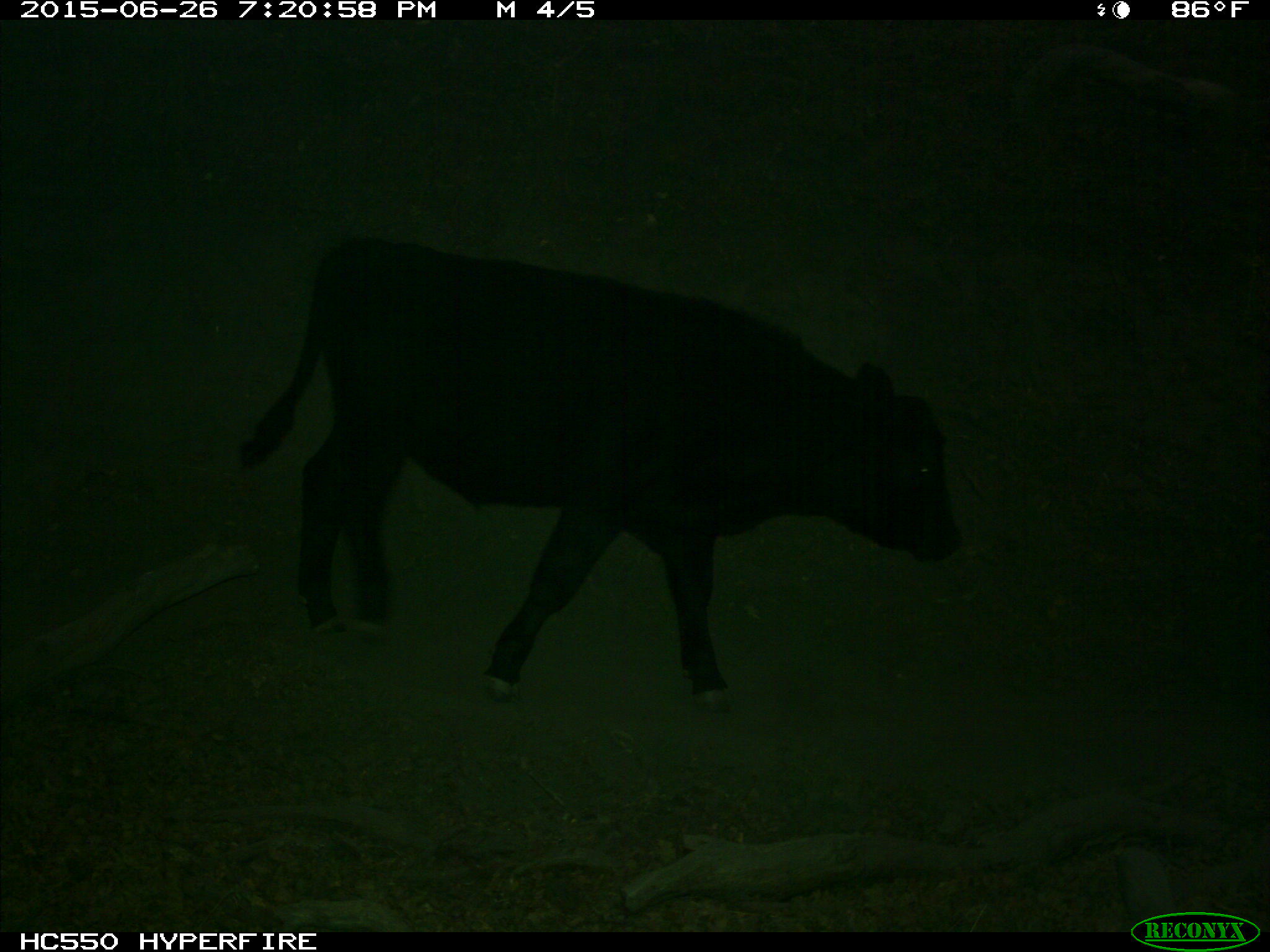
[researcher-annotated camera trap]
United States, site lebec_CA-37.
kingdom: Animalia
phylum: Chordata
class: Mammalia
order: Artiodactyla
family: Bovidae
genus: Bos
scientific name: Bos taurus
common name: domestic cow